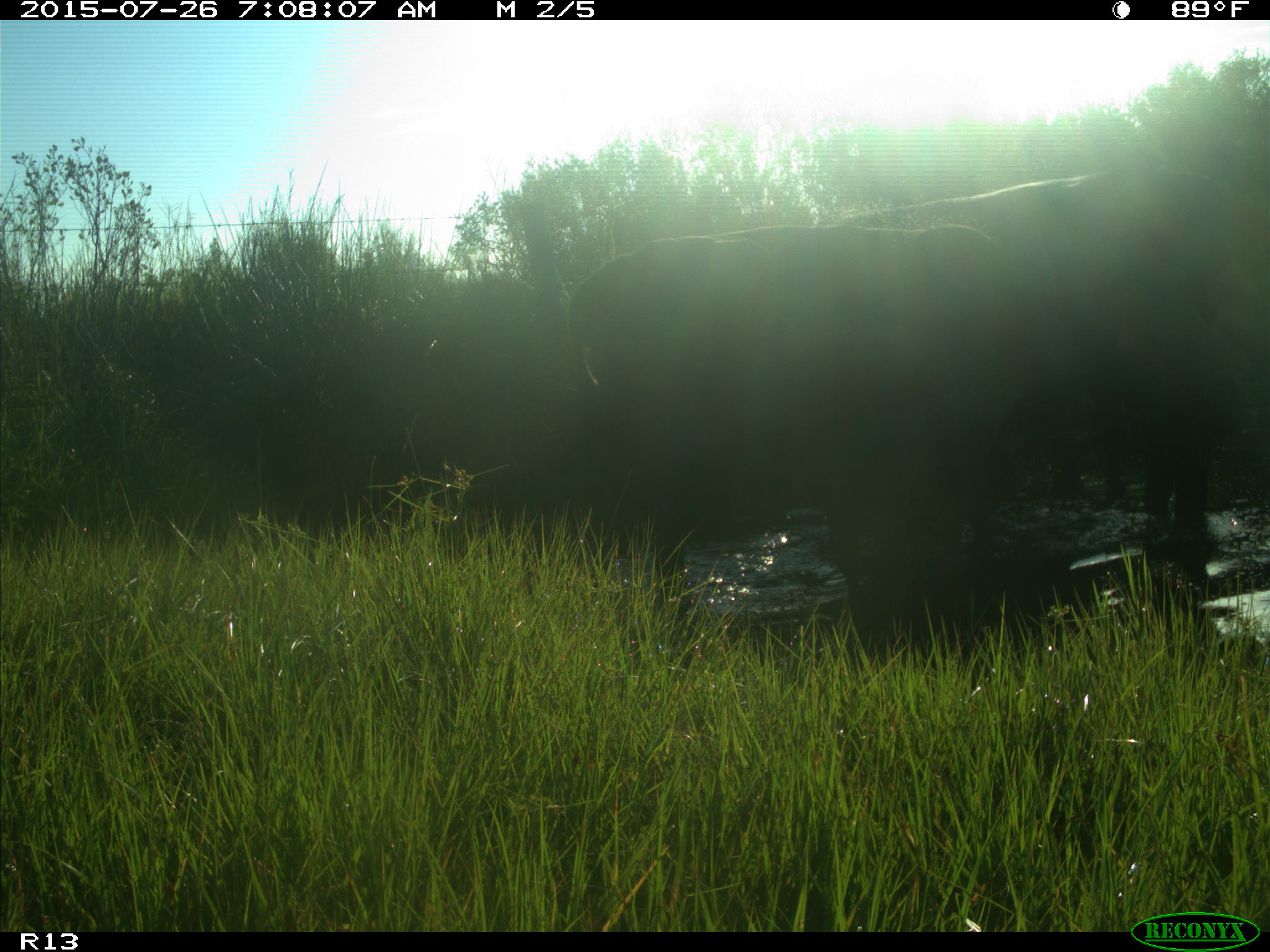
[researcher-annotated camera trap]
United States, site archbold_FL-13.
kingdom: Animalia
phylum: Chordata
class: Mammalia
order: Artiodactyla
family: Bovidae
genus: Bos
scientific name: Bos taurus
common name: domestic cow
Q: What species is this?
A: Bos taurus (domestic cow).